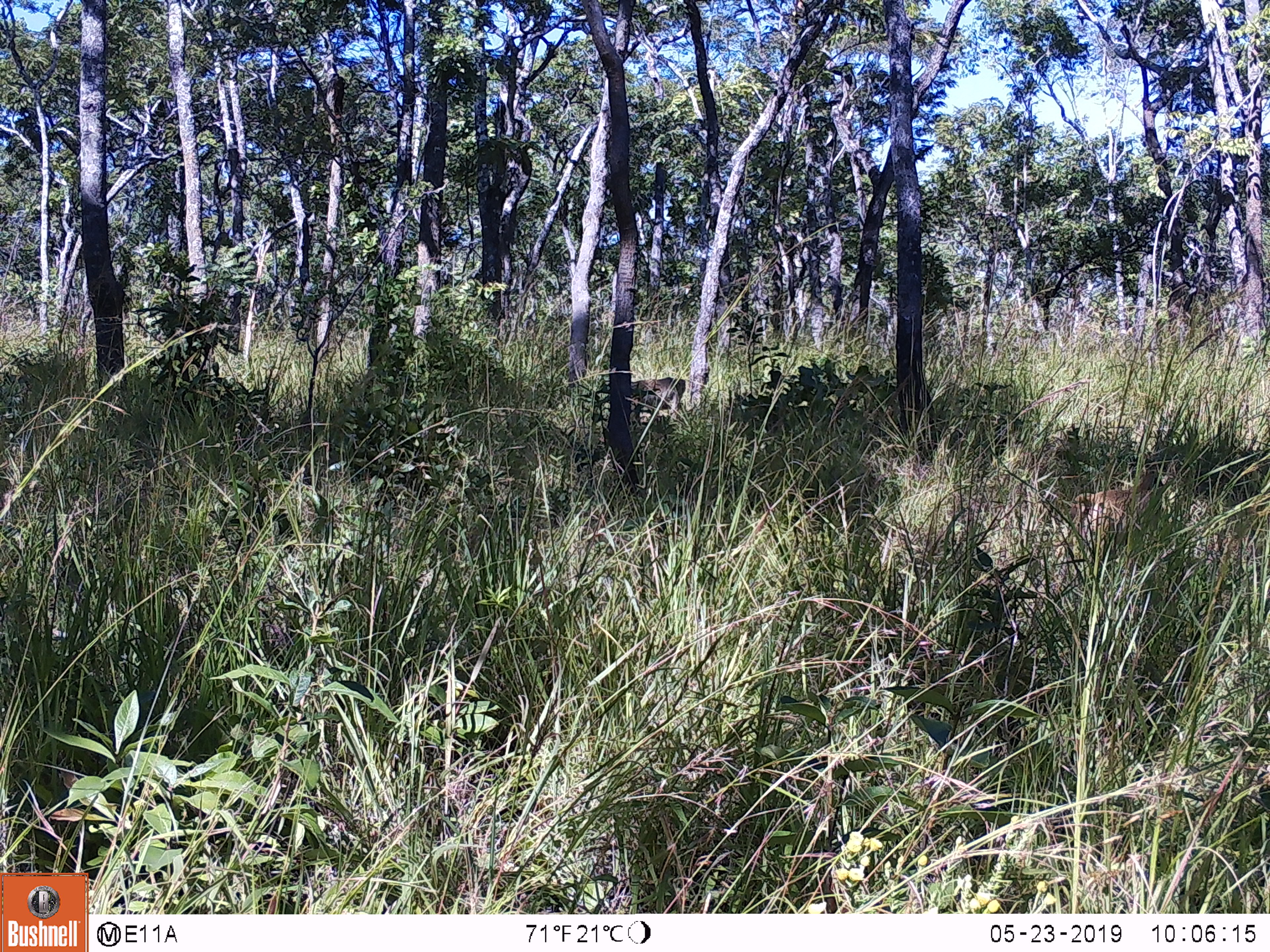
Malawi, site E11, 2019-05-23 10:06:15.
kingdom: Animalia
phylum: Chordata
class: Mammalia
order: Primates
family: Cercopithecidae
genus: Papio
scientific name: Papio cynocephalus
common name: yellow baboon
Yellow baboon (Papio cynocephalus), count 2.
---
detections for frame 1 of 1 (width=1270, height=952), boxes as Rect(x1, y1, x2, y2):
yellow baboon: Rect(1065, 469, 1174, 566); Rect(626, 373, 689, 425)